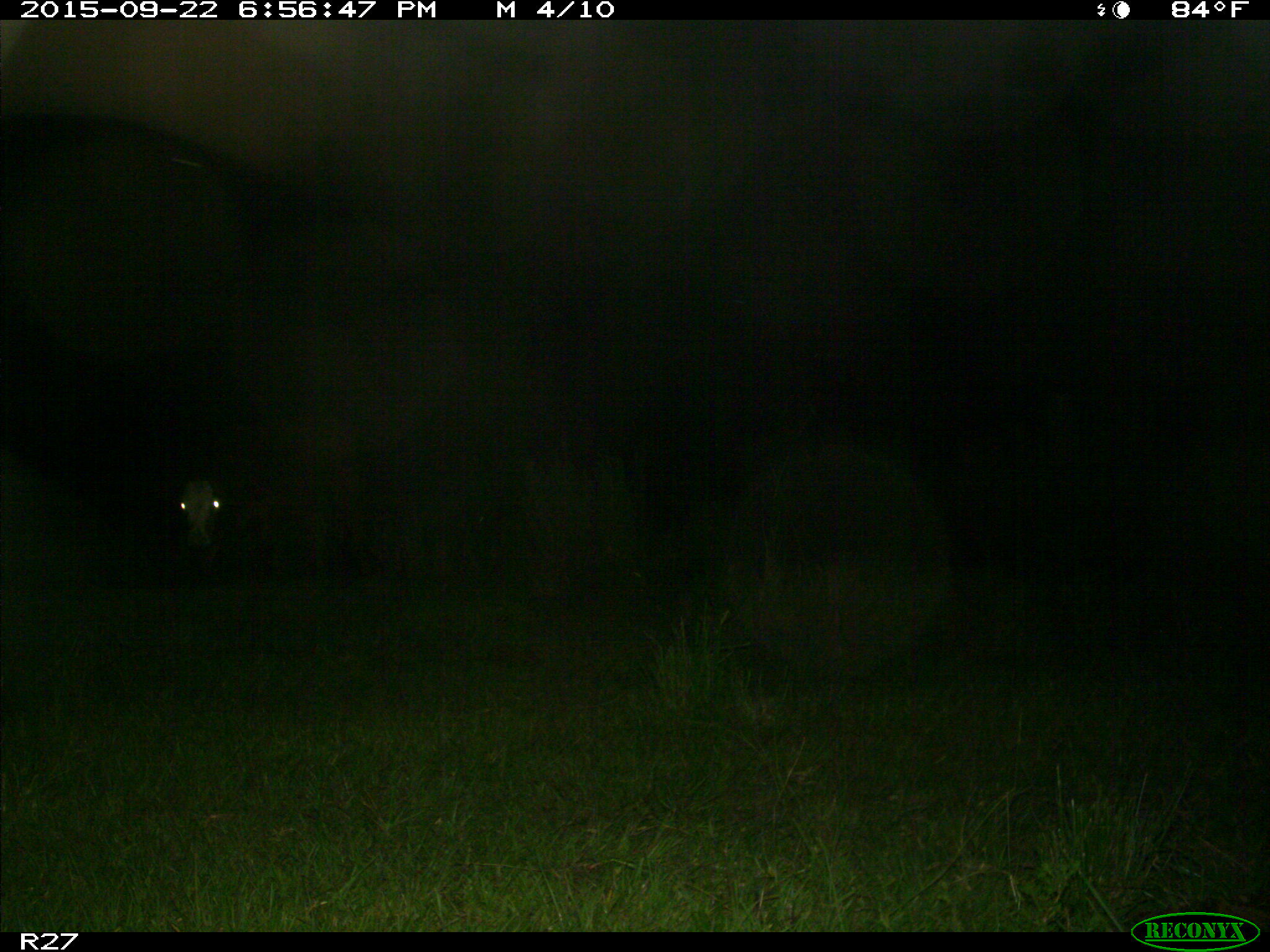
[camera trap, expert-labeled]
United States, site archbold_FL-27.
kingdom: Animalia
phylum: Chordata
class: Mammalia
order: Artiodactyla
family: Bovidae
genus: Bos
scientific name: Bos taurus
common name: domestic cow